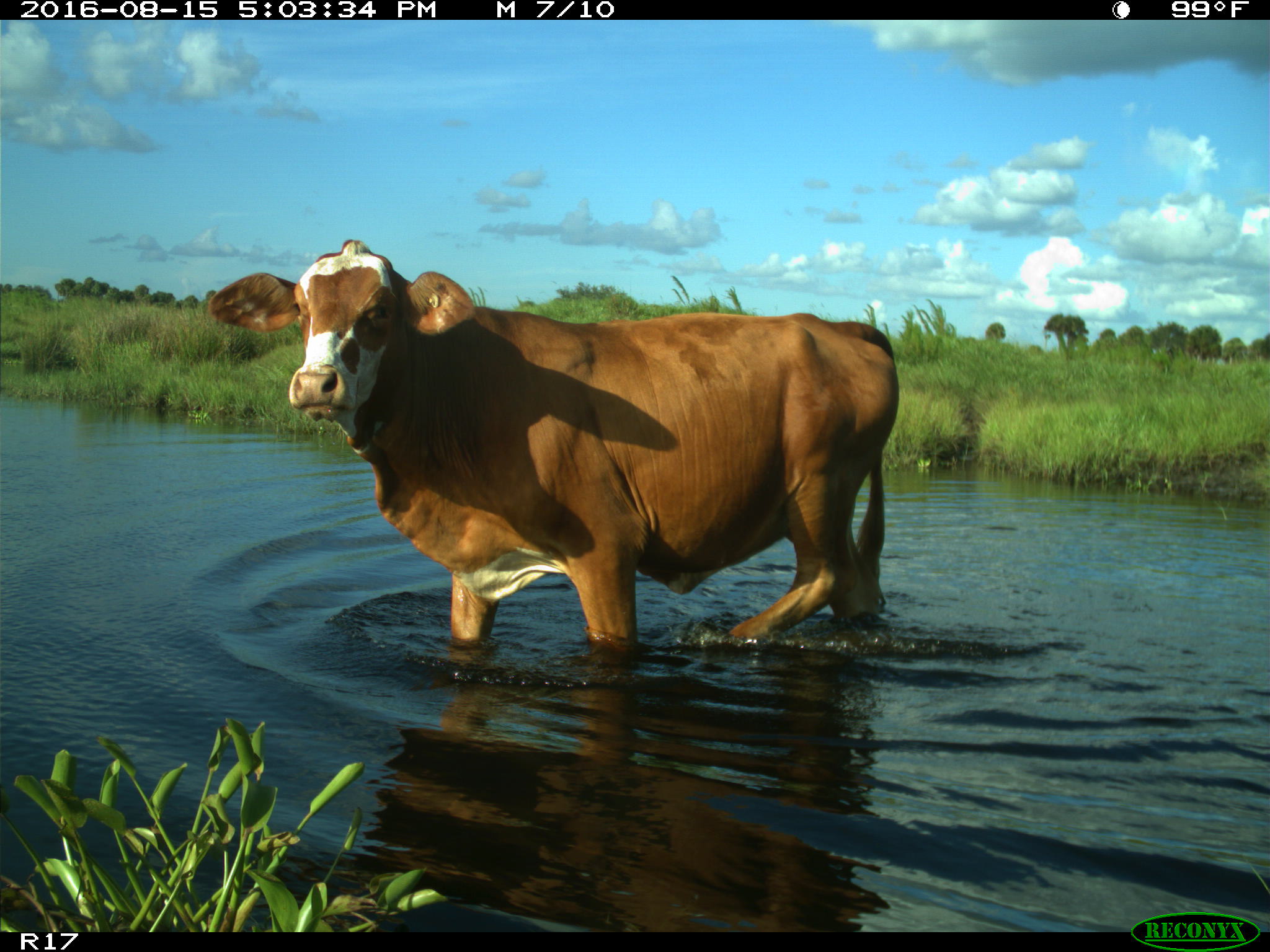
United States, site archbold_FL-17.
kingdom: Animalia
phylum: Chordata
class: Mammalia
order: Artiodactyla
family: Bovidae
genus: Bos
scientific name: Bos taurus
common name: domestic cow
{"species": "Bos taurus (domestic cow)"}